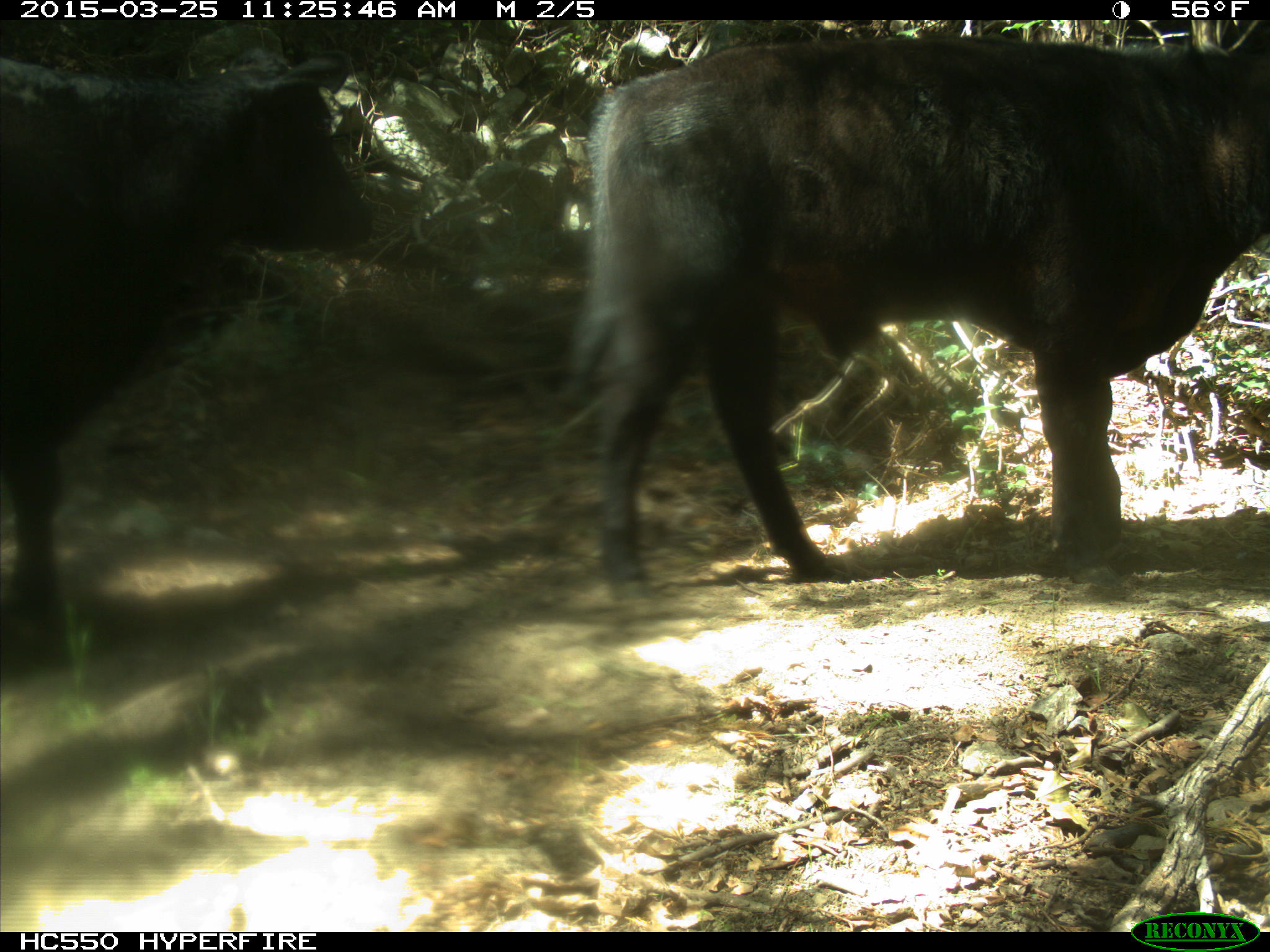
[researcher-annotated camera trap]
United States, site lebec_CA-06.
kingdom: Animalia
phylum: Chordata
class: Mammalia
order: Artiodactyla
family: Bovidae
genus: Bos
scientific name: Bos taurus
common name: domestic cow